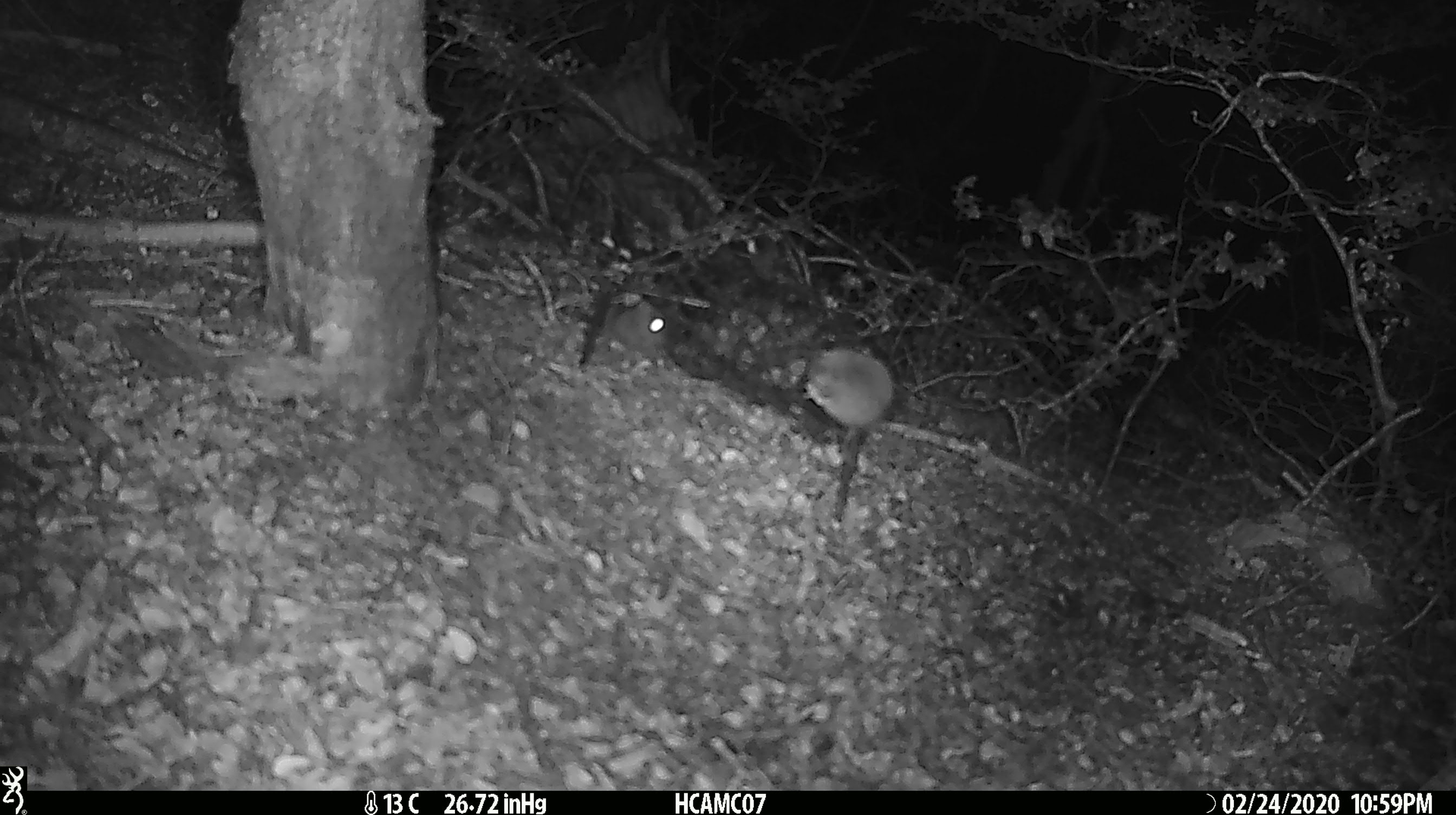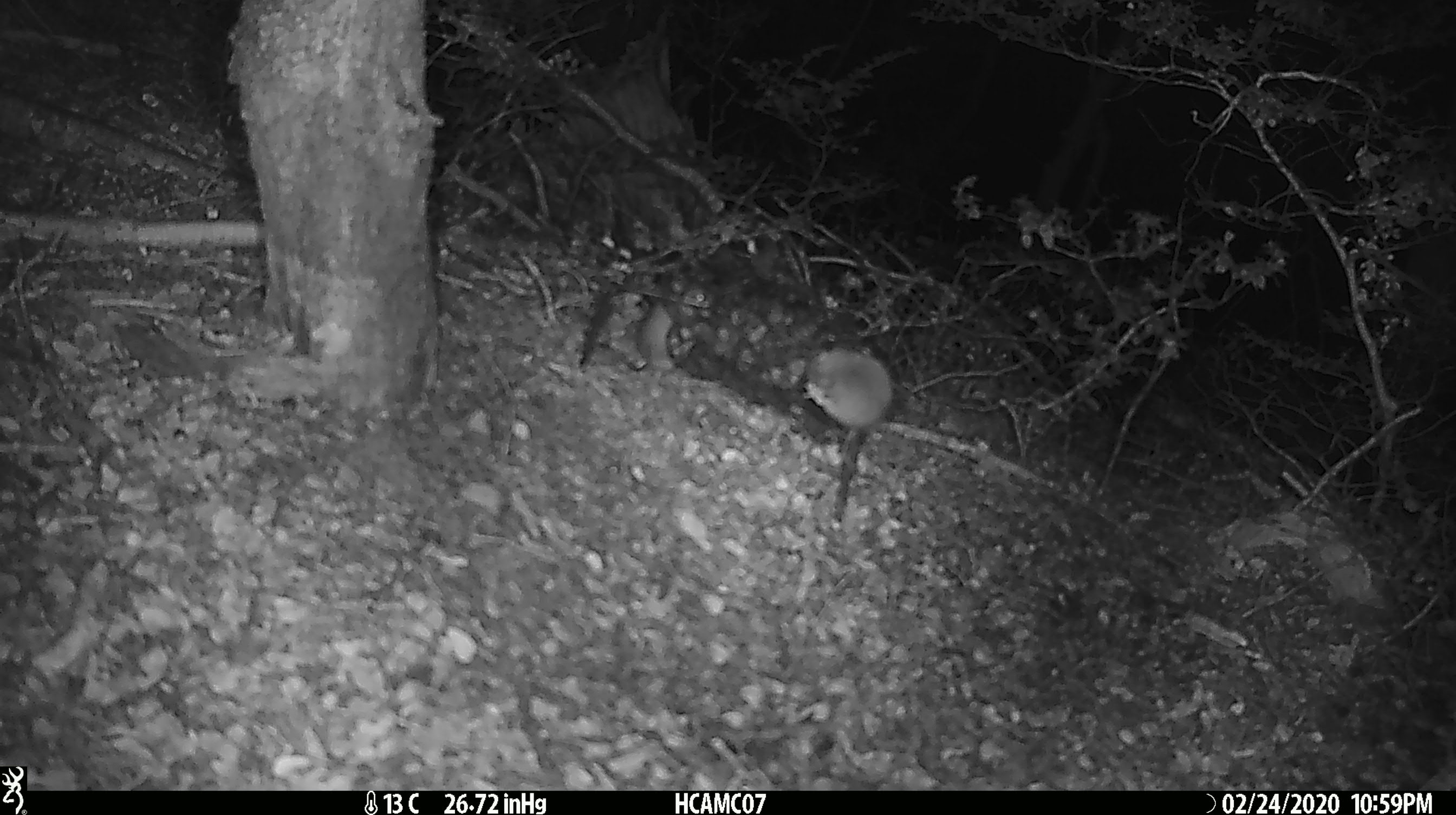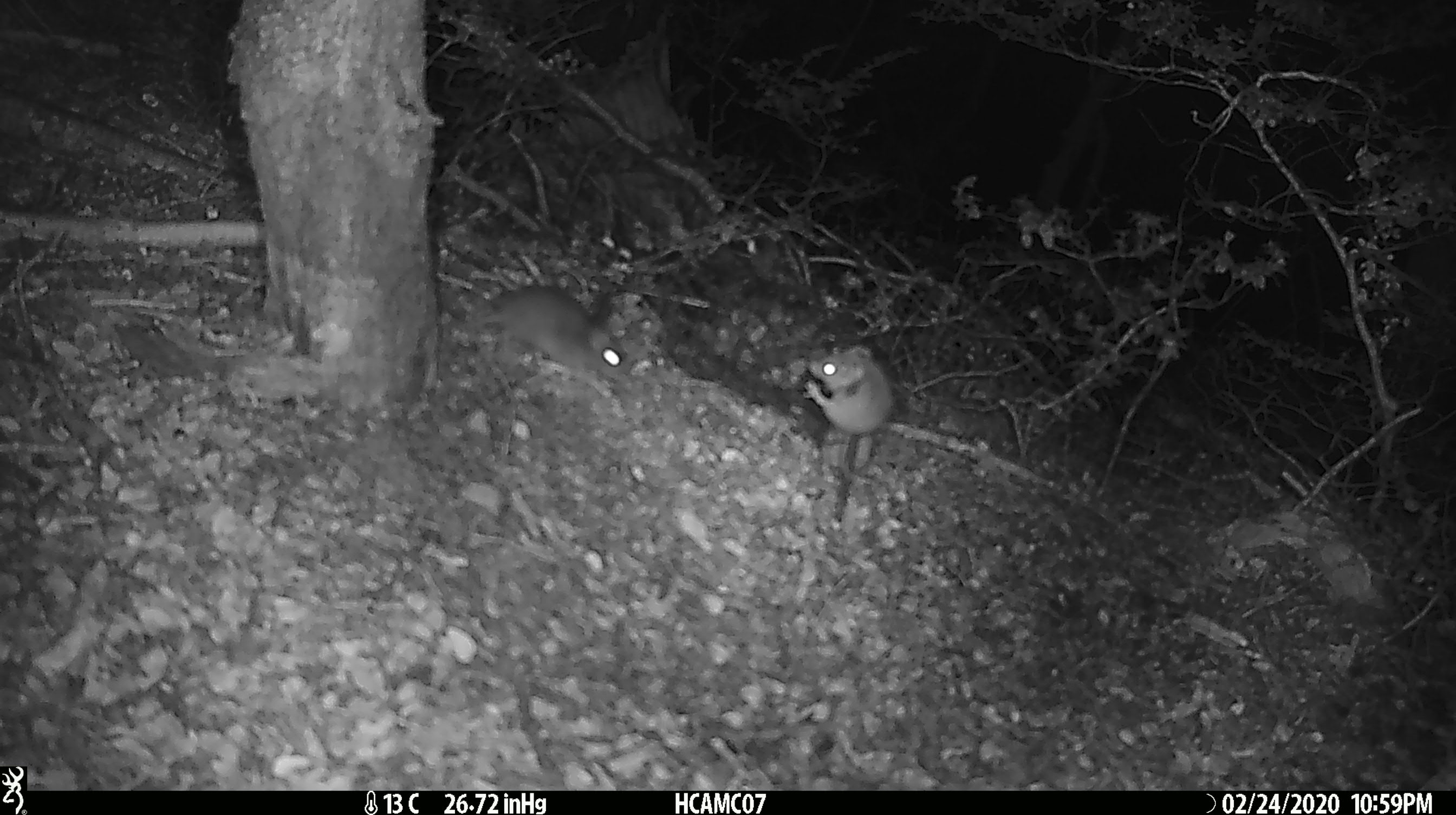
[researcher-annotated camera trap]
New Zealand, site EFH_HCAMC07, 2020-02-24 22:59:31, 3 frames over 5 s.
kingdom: Animalia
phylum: Chordata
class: Mammalia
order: Rodentia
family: Muridae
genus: Mus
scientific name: Mus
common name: mouse